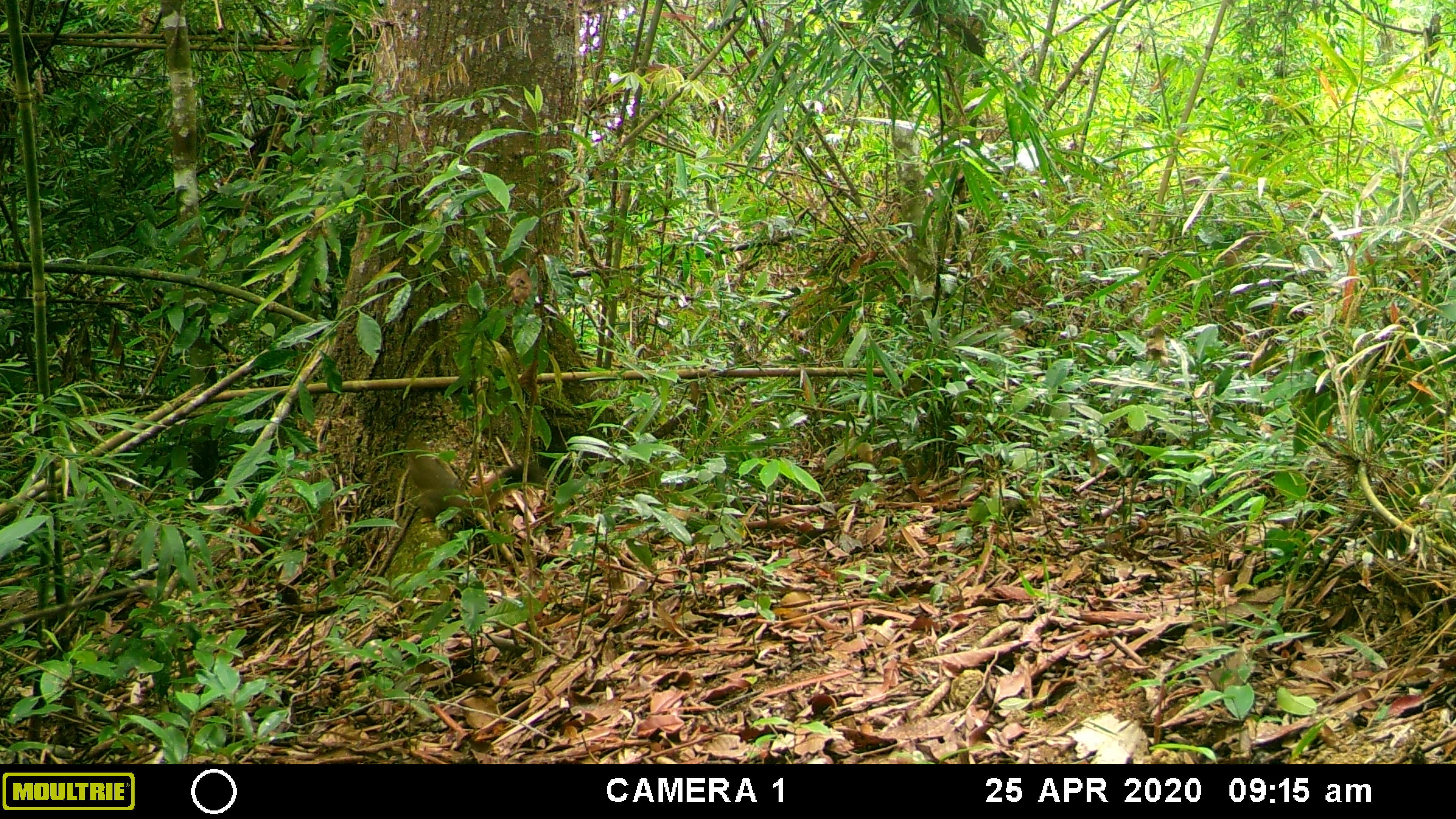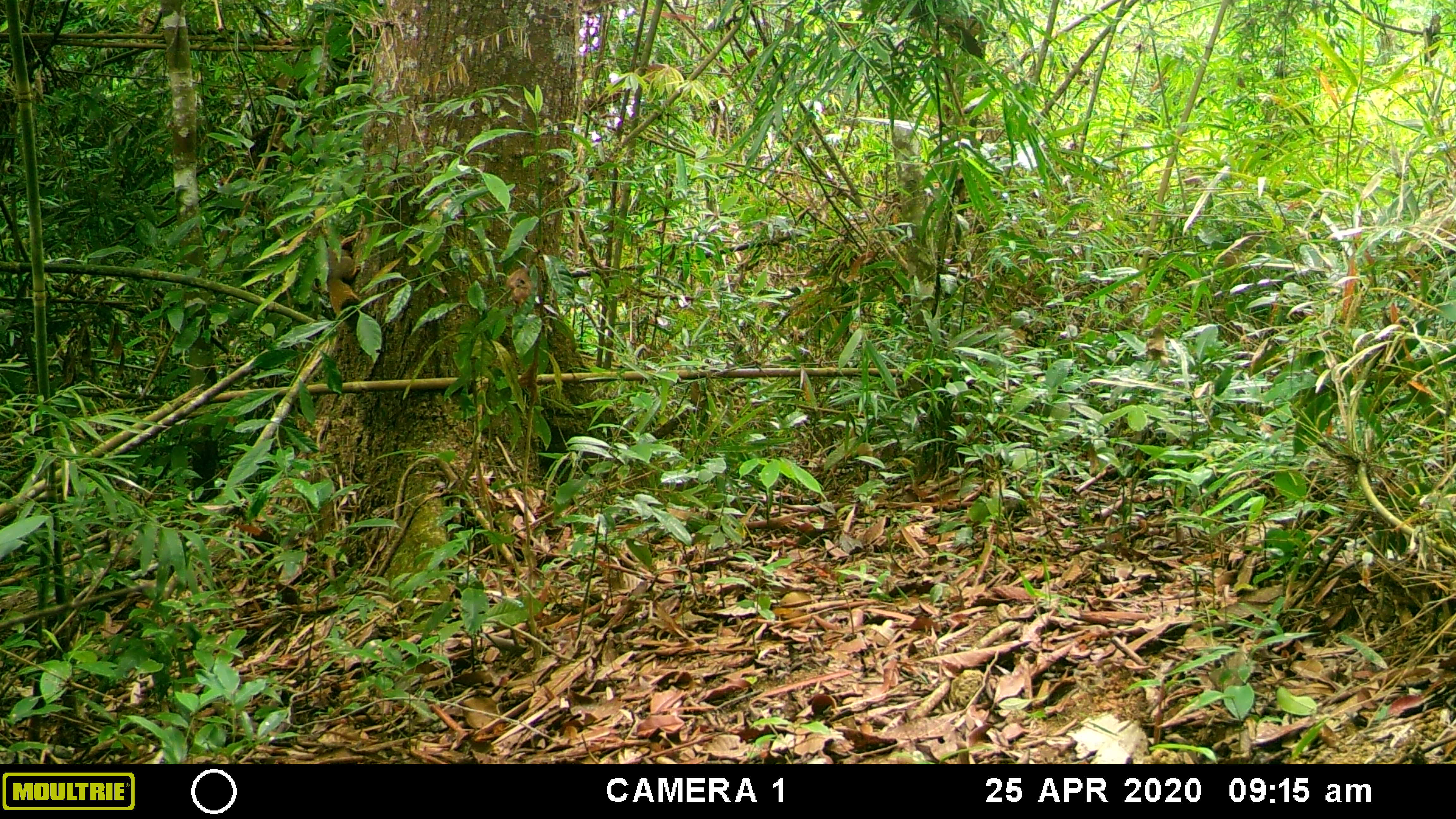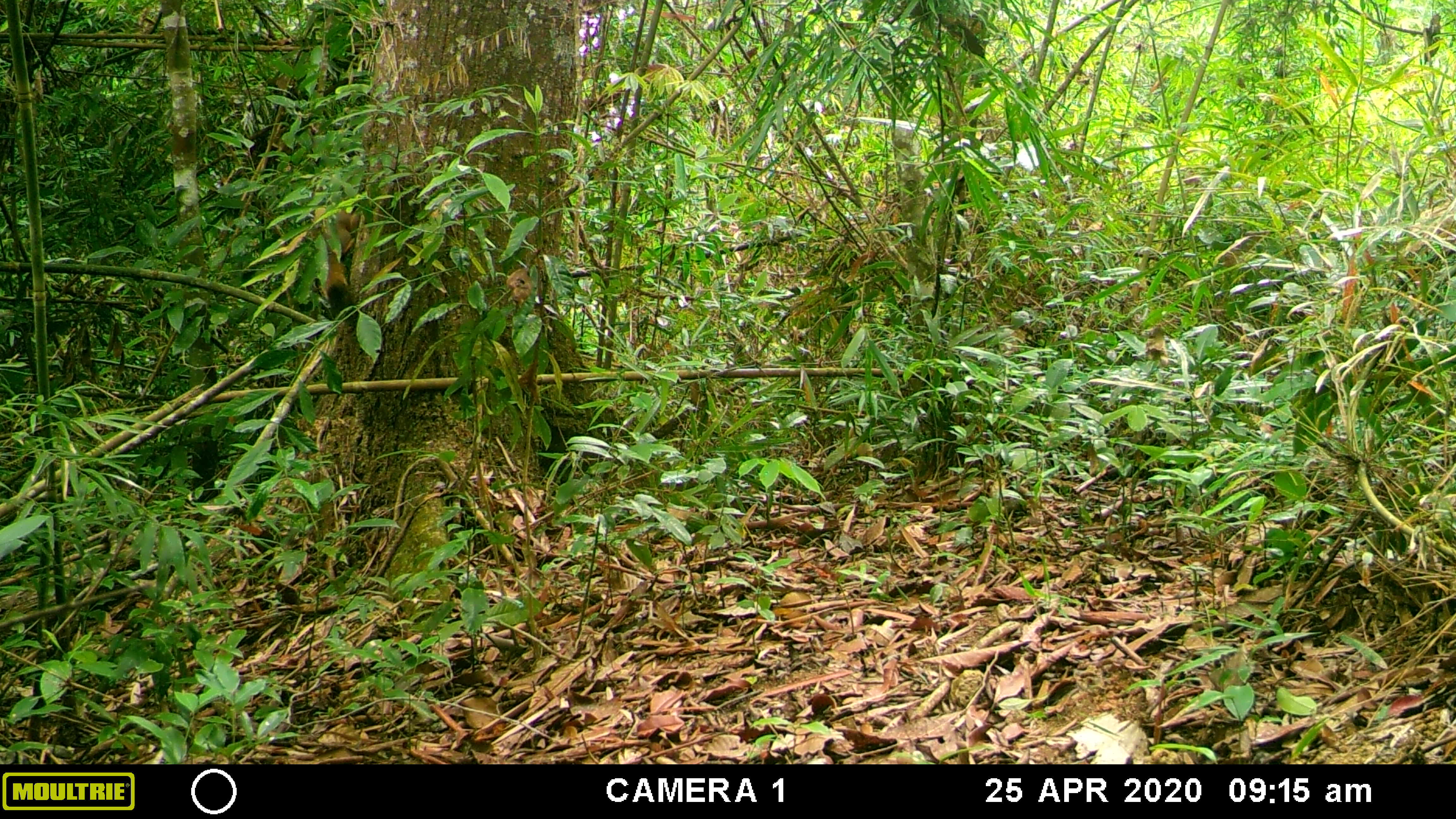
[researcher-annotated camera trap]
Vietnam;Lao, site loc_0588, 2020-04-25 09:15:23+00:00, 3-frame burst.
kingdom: Animalia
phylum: Chordata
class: Mammalia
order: Rodentia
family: Sciuridae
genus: Callosciurus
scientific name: Callosciurus erythraeus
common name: pallas's squirrel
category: pallass squirrel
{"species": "pallass squirrel (pallas's squirrel) (Callosciurus erythraeus)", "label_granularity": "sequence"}